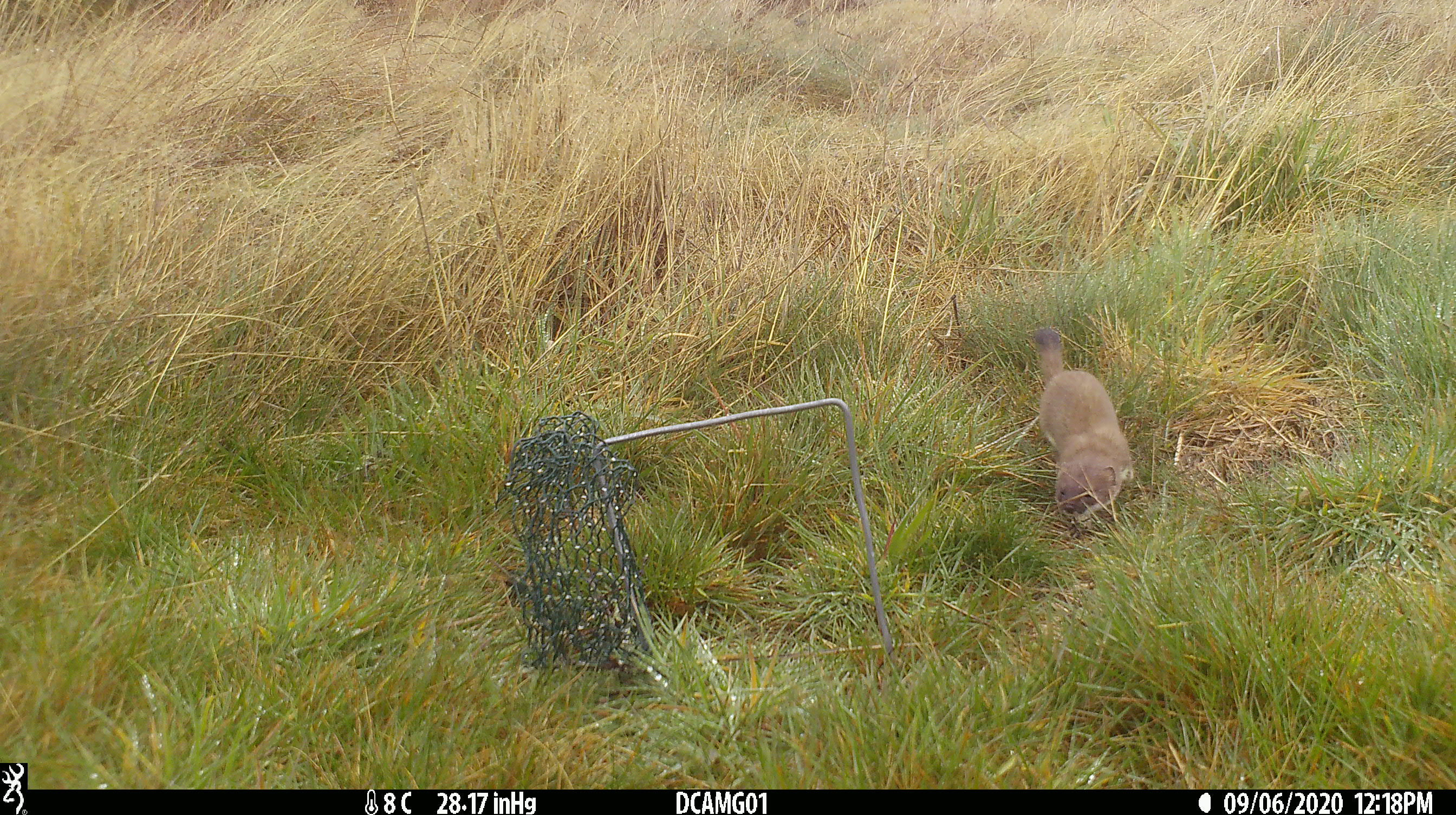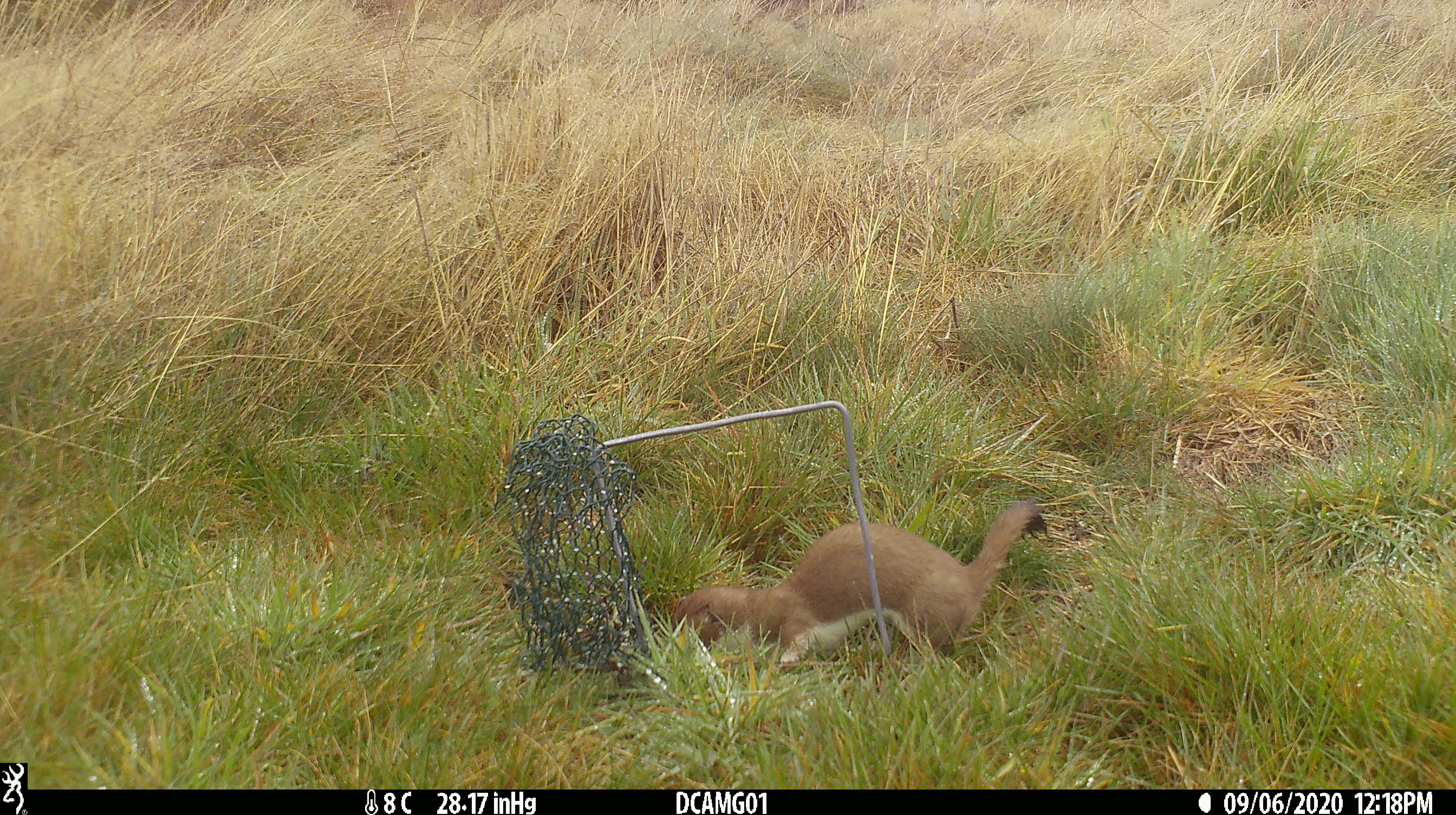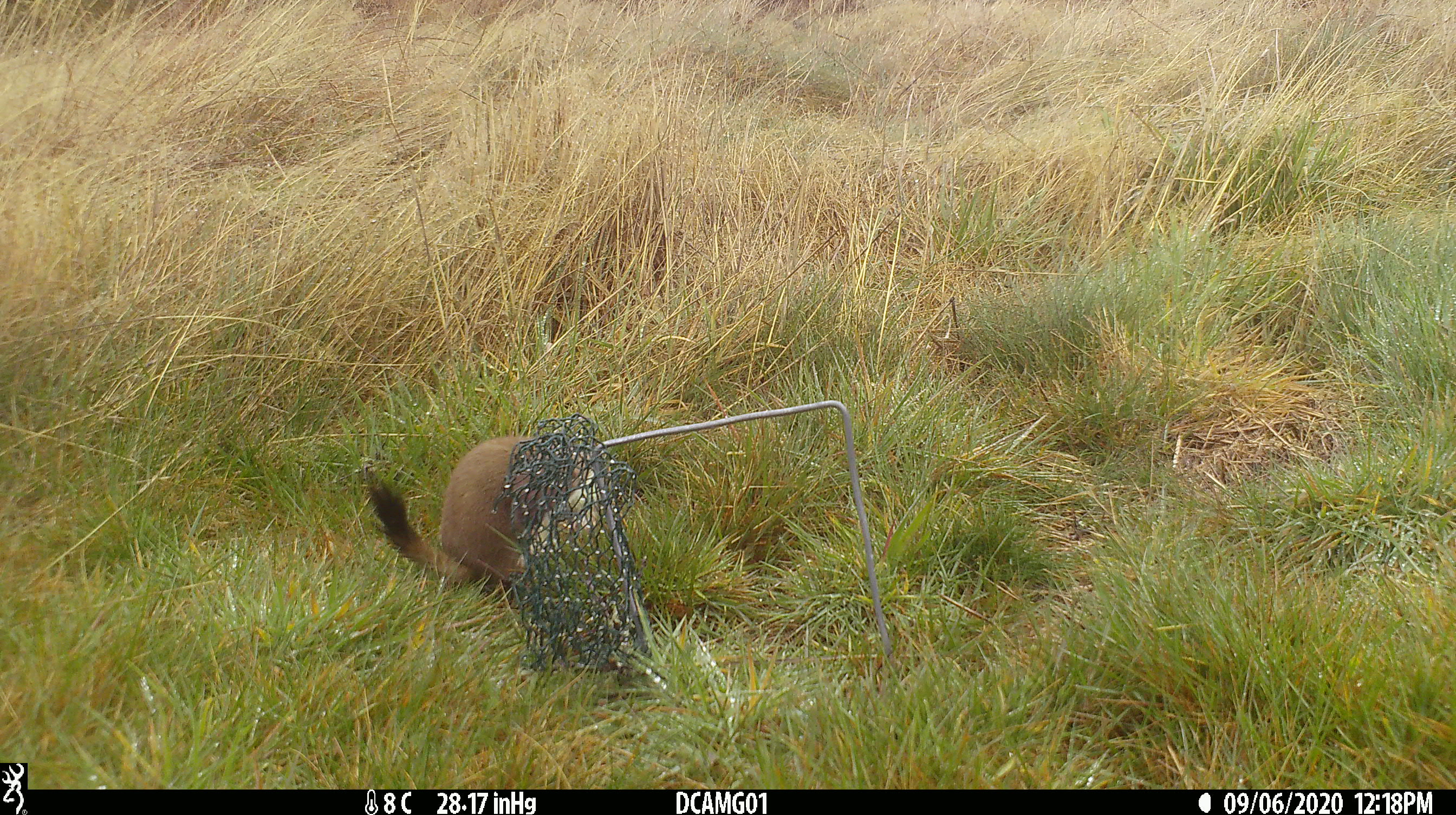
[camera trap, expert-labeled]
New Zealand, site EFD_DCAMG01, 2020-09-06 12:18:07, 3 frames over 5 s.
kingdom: Animalia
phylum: Chordata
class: Mammalia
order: Carnivora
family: Mustelidae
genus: Mustela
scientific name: Mustela erminea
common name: stoat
Stoat (Mustela erminea).